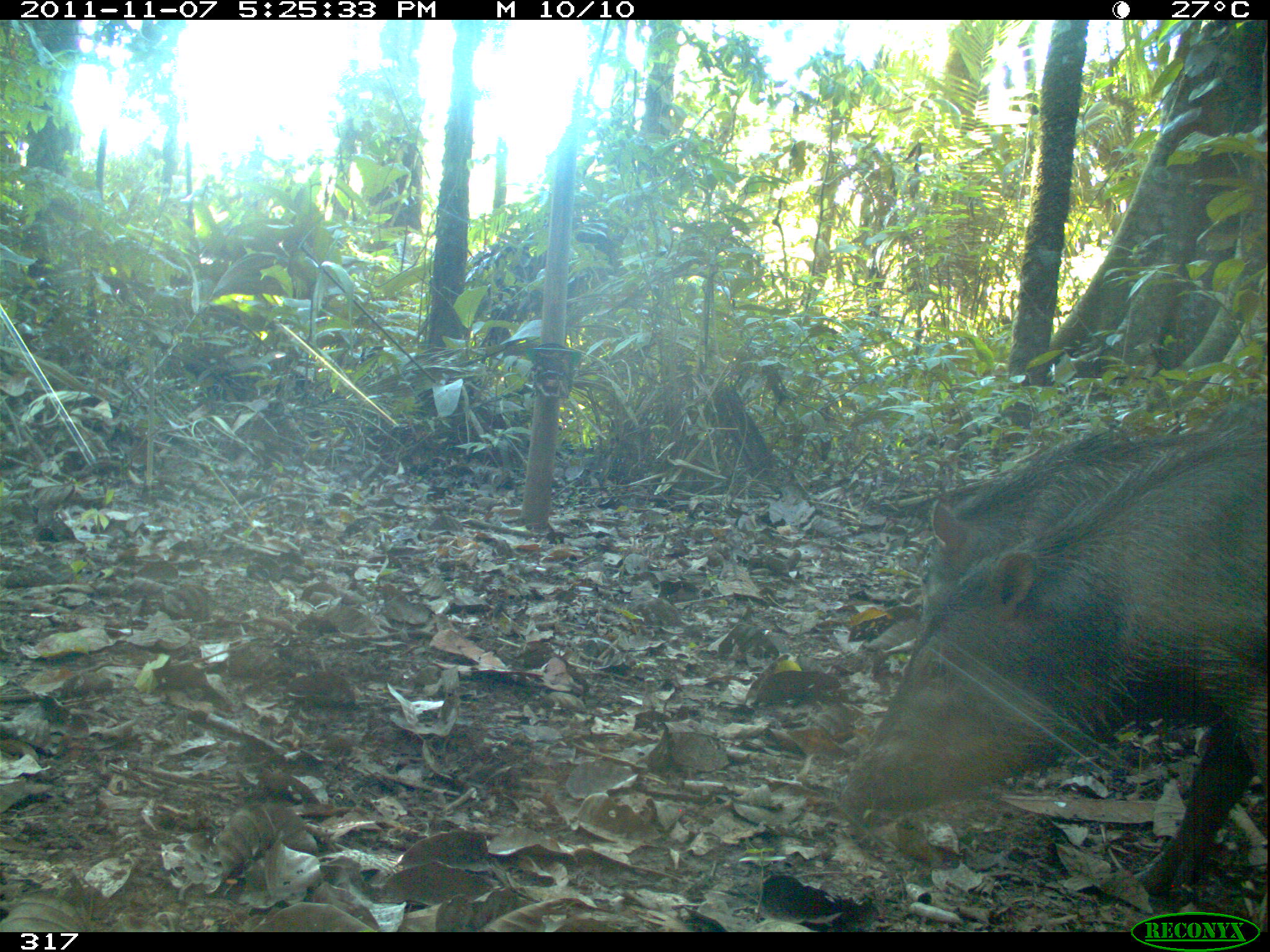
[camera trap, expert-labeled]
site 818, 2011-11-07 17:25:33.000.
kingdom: Animalia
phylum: Chordata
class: Mammalia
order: Artiodactyla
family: Tayassuidae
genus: Tayassu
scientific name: Tayassu pecari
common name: white-lipped peccary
Tayassu pecari (white-lipped peccary).